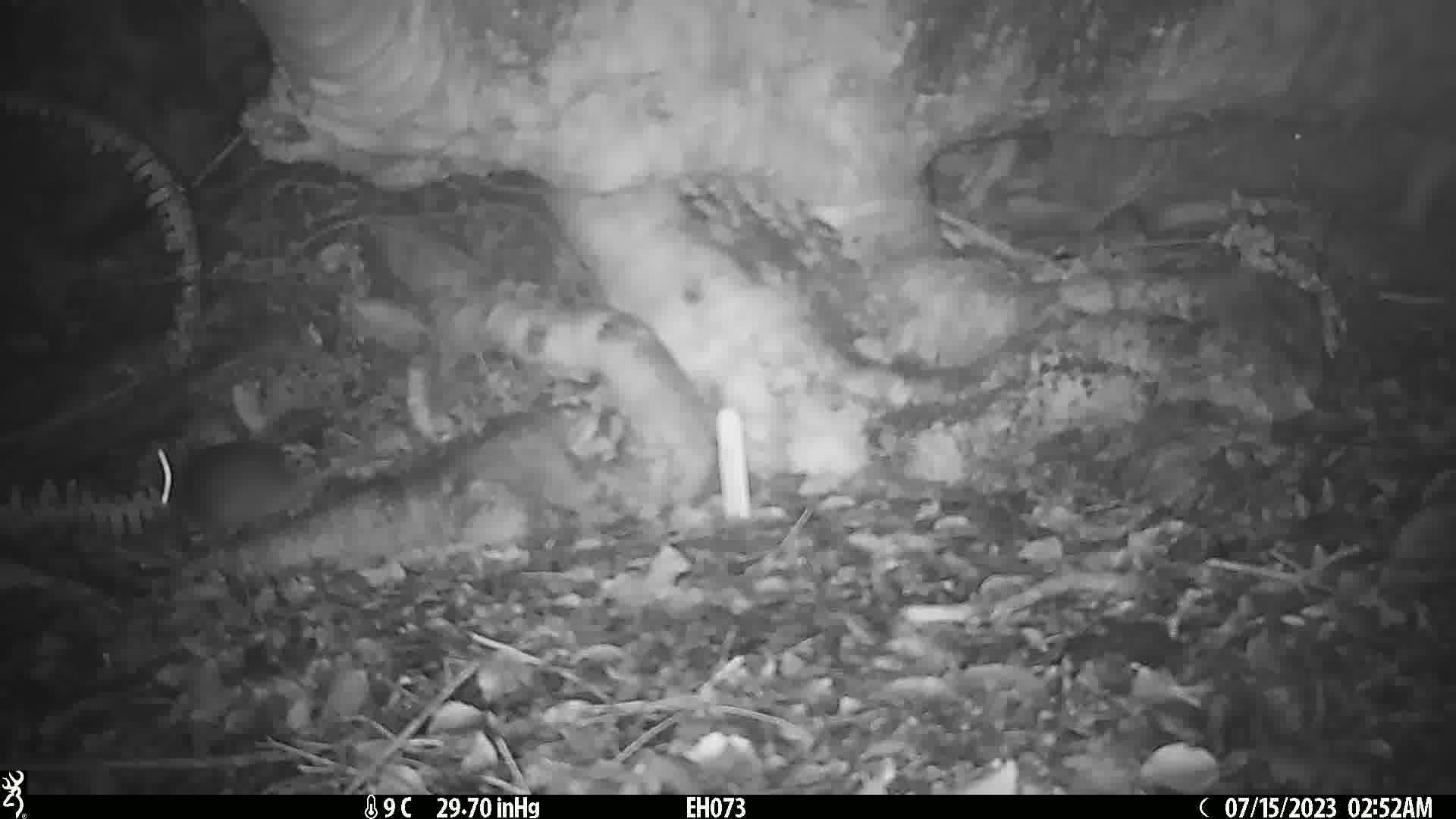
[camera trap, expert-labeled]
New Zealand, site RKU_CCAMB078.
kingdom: Animalia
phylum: Chordata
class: Mammalia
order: Rodentia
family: Muridae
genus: Rattus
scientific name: Rattus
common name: rat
Rat (Rattus).